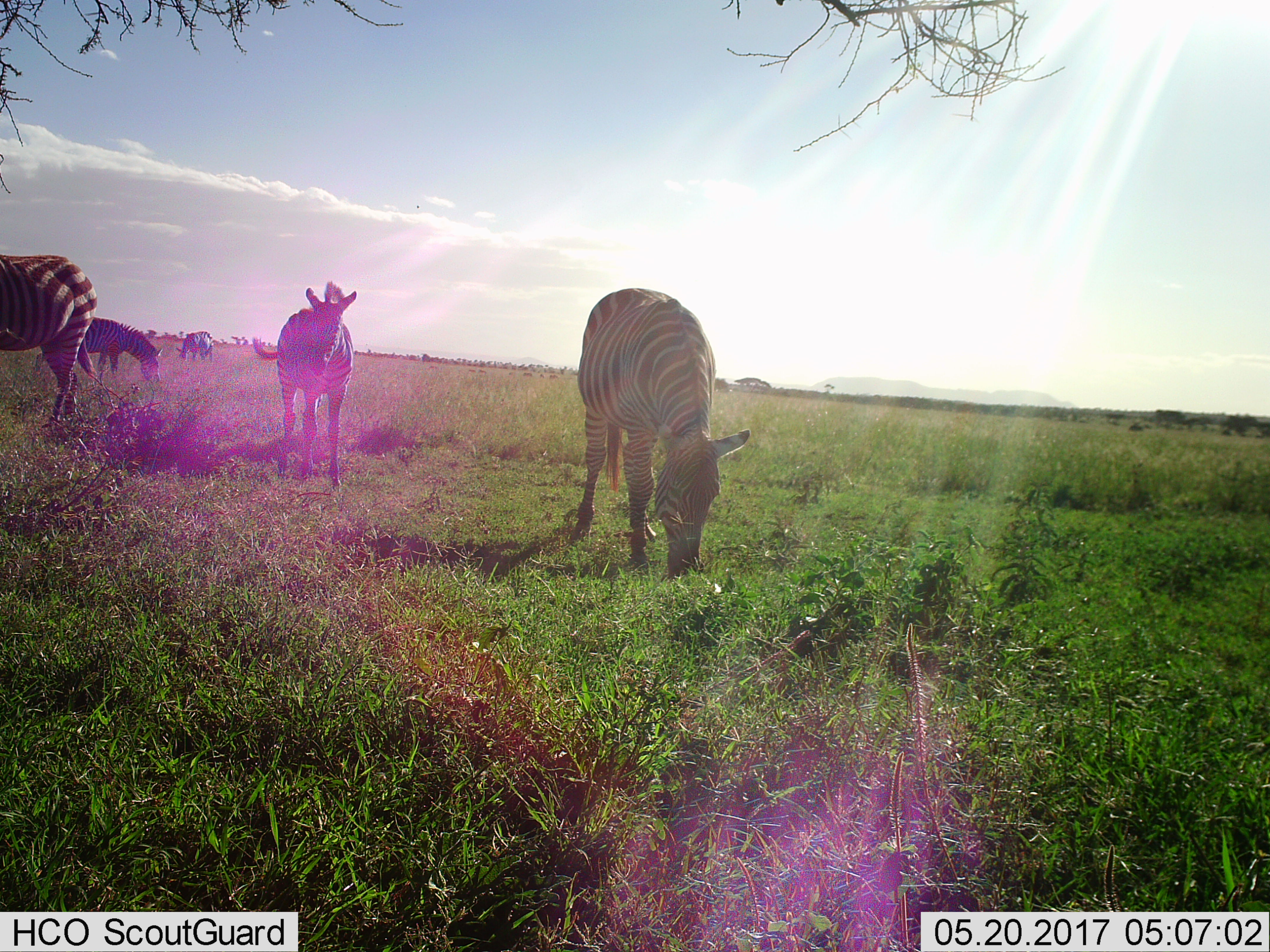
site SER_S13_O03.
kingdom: Animalia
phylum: Chordata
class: Mammalia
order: Perissodactyla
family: Equidae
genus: Equus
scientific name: Equus quagga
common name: plains zebra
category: zebraplains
Zebraplains (plains zebra) (Equus quagga), count 5. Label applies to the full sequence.